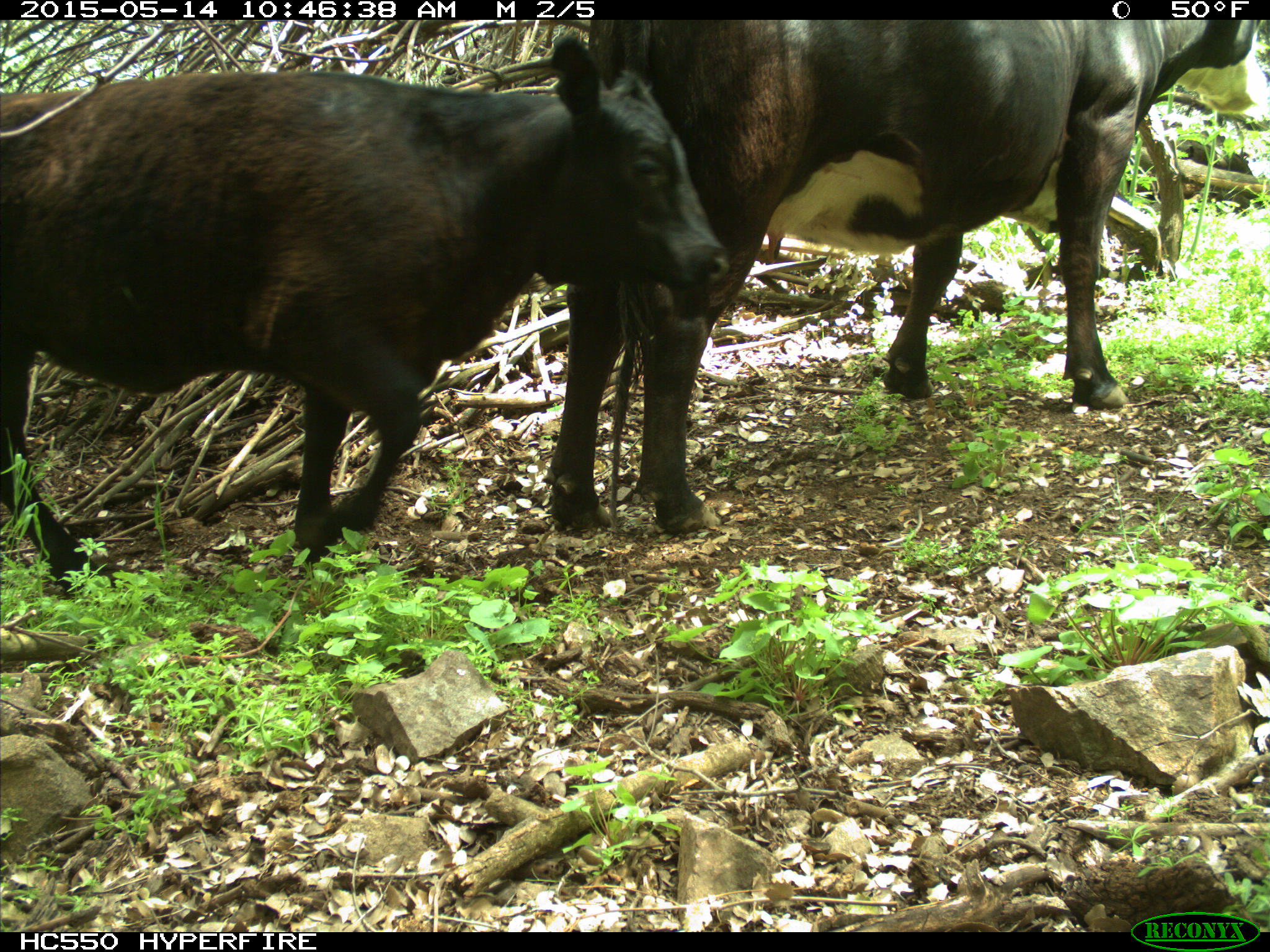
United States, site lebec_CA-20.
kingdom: Animalia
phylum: Chordata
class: Mammalia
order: Artiodactyla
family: Bovidae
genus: Bos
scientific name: Bos taurus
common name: domestic cow